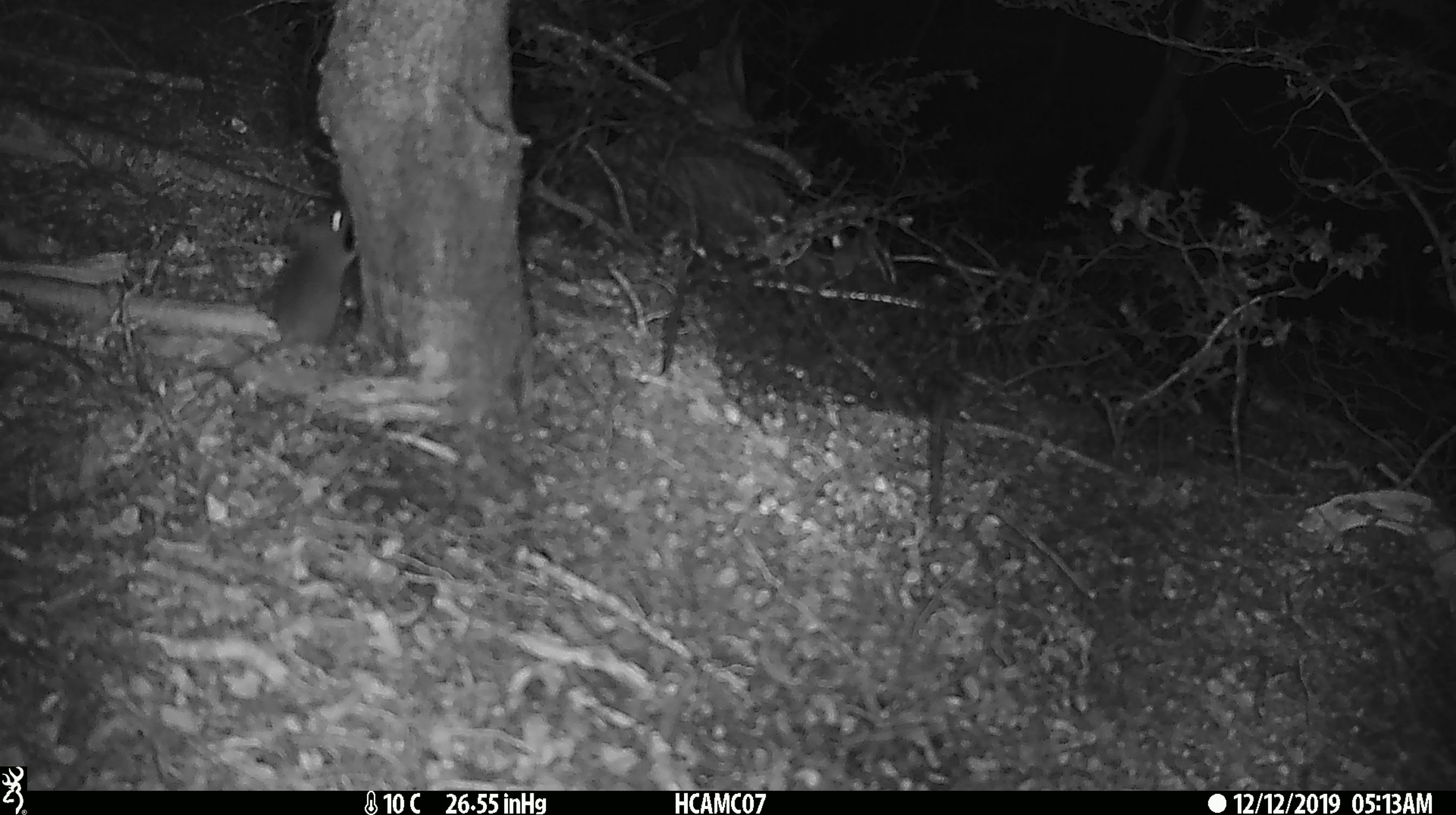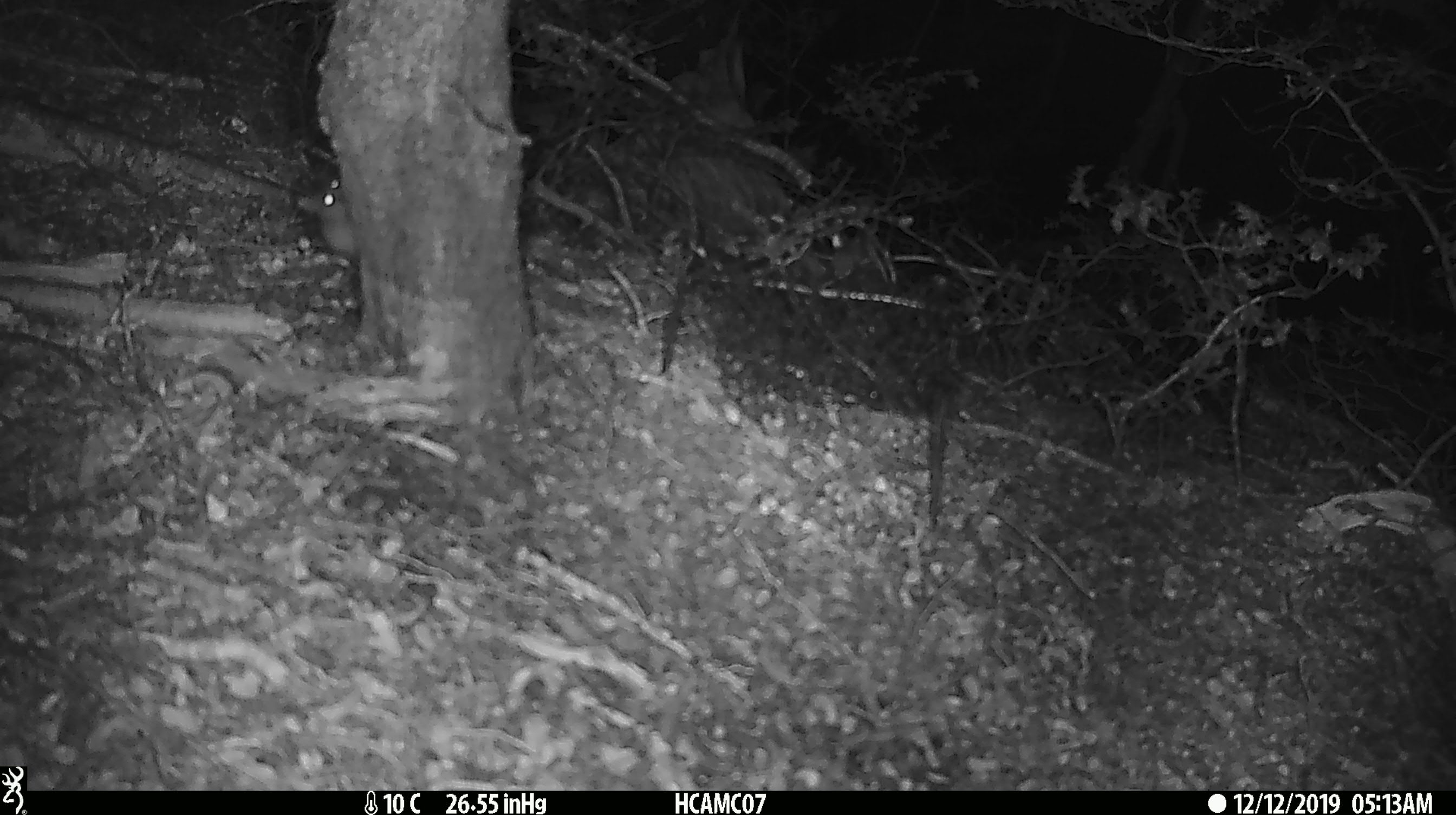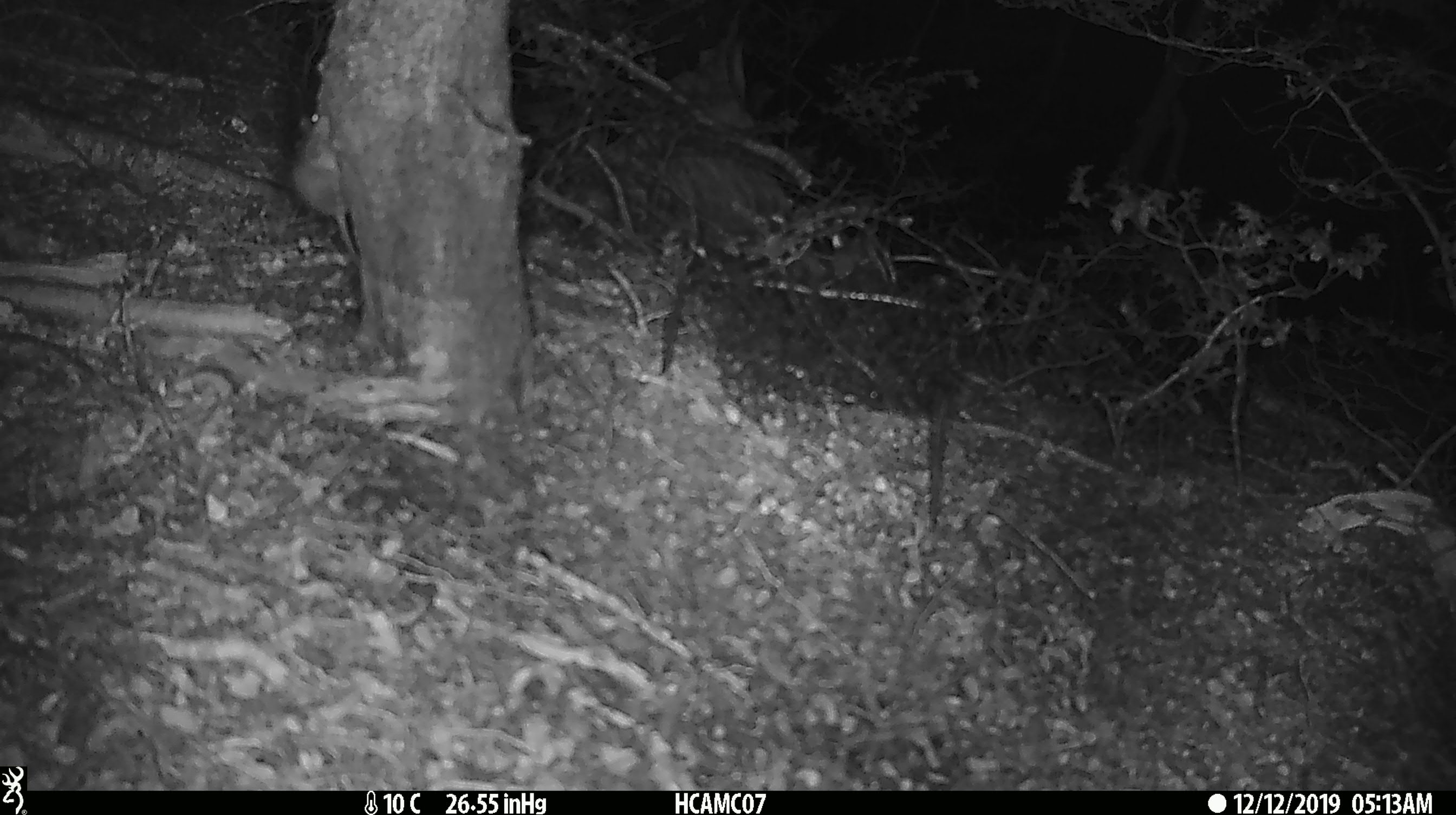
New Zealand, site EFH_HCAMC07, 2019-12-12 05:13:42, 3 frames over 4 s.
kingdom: Animalia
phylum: Chordata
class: Mammalia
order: Rodentia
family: Muridae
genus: Mus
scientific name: Mus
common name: mouse